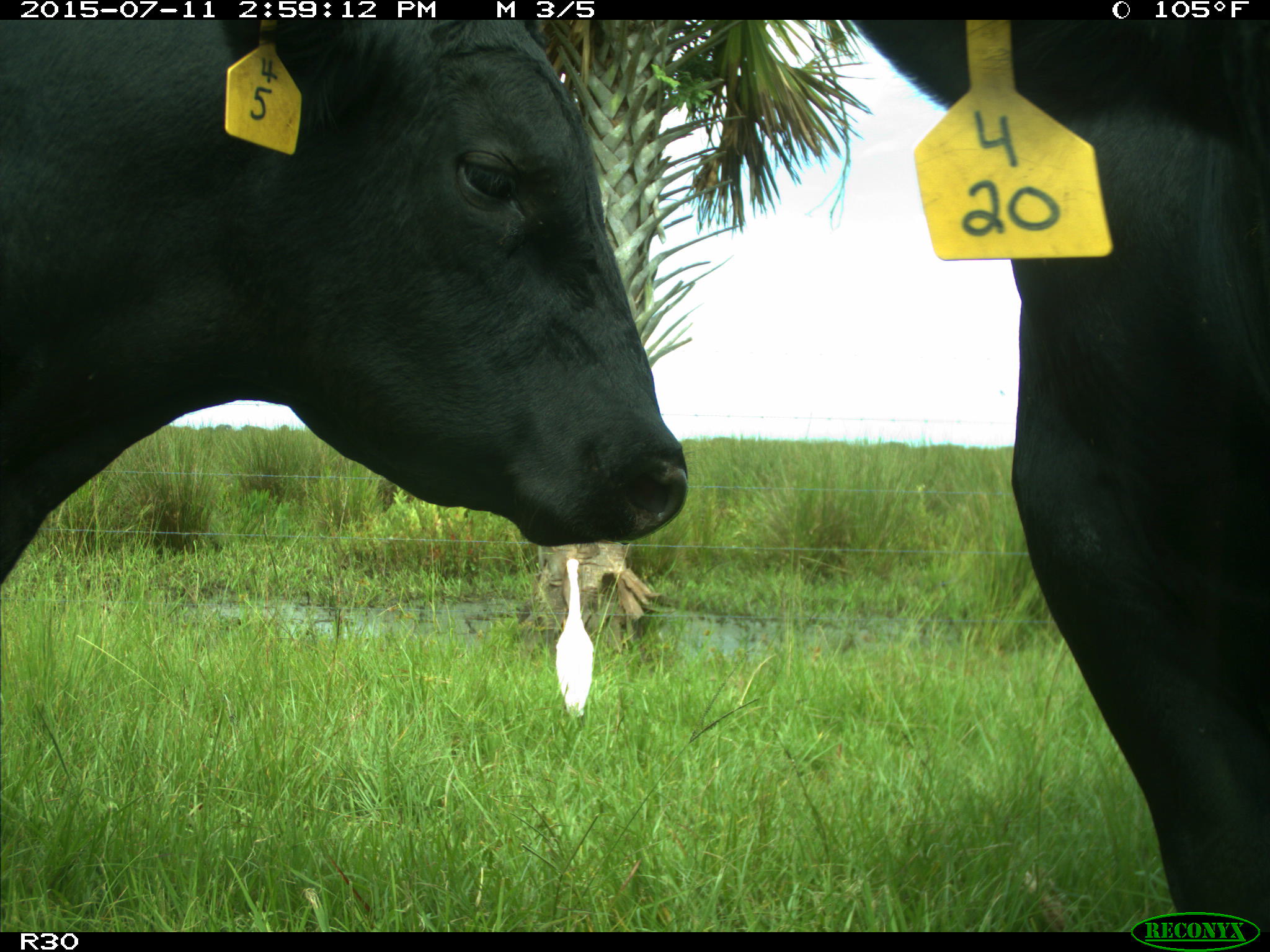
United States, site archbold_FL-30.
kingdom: Animalia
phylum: Chordata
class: Mammalia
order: Artiodactyla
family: Bovidae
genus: Bos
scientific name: Bos taurus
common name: domestic cow